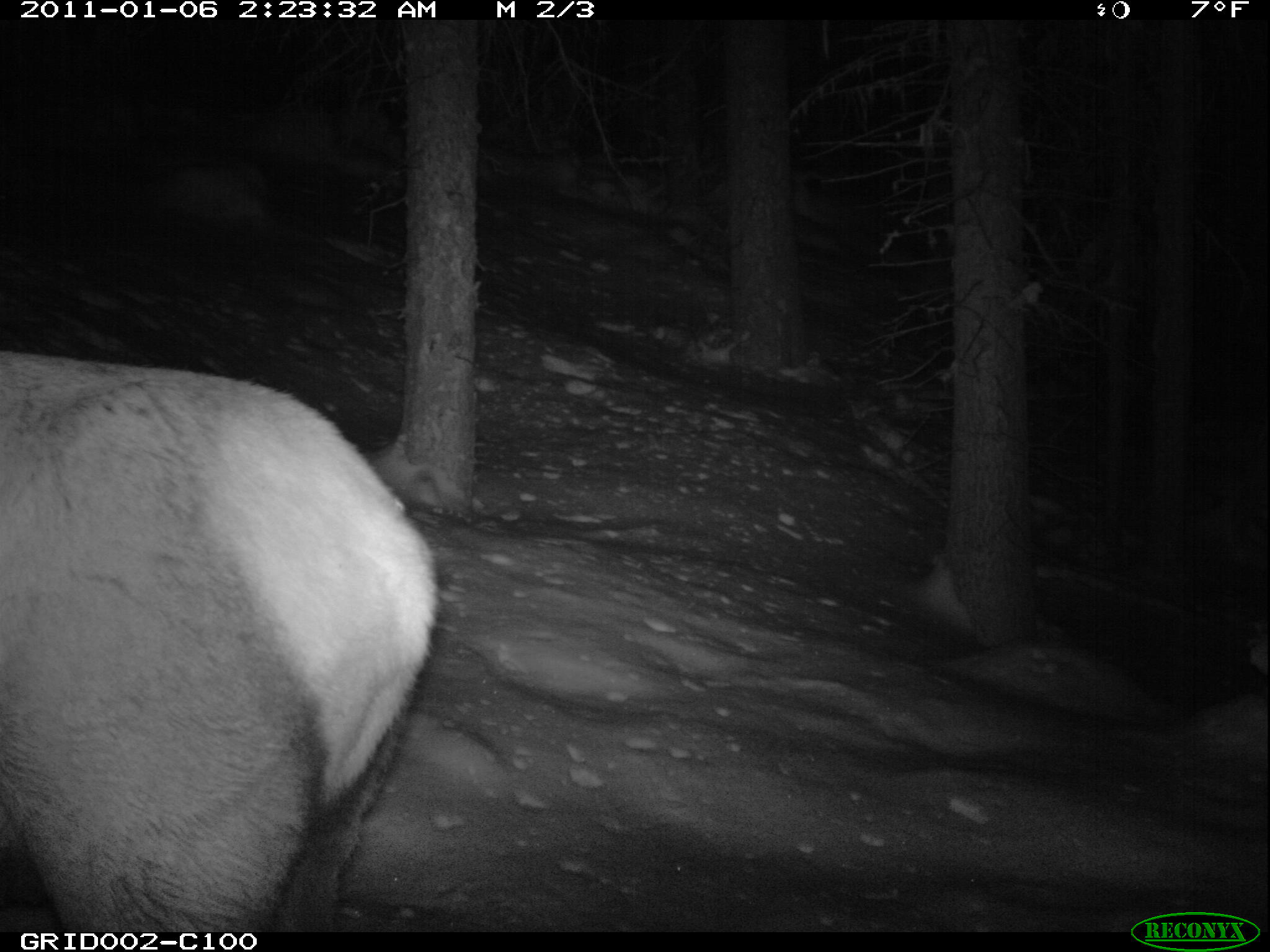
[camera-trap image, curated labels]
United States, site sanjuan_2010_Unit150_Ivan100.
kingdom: Animalia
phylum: Chordata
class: Mammalia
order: Artiodactyla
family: Cervidae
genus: Cervus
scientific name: Cervus elaphus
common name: red deer